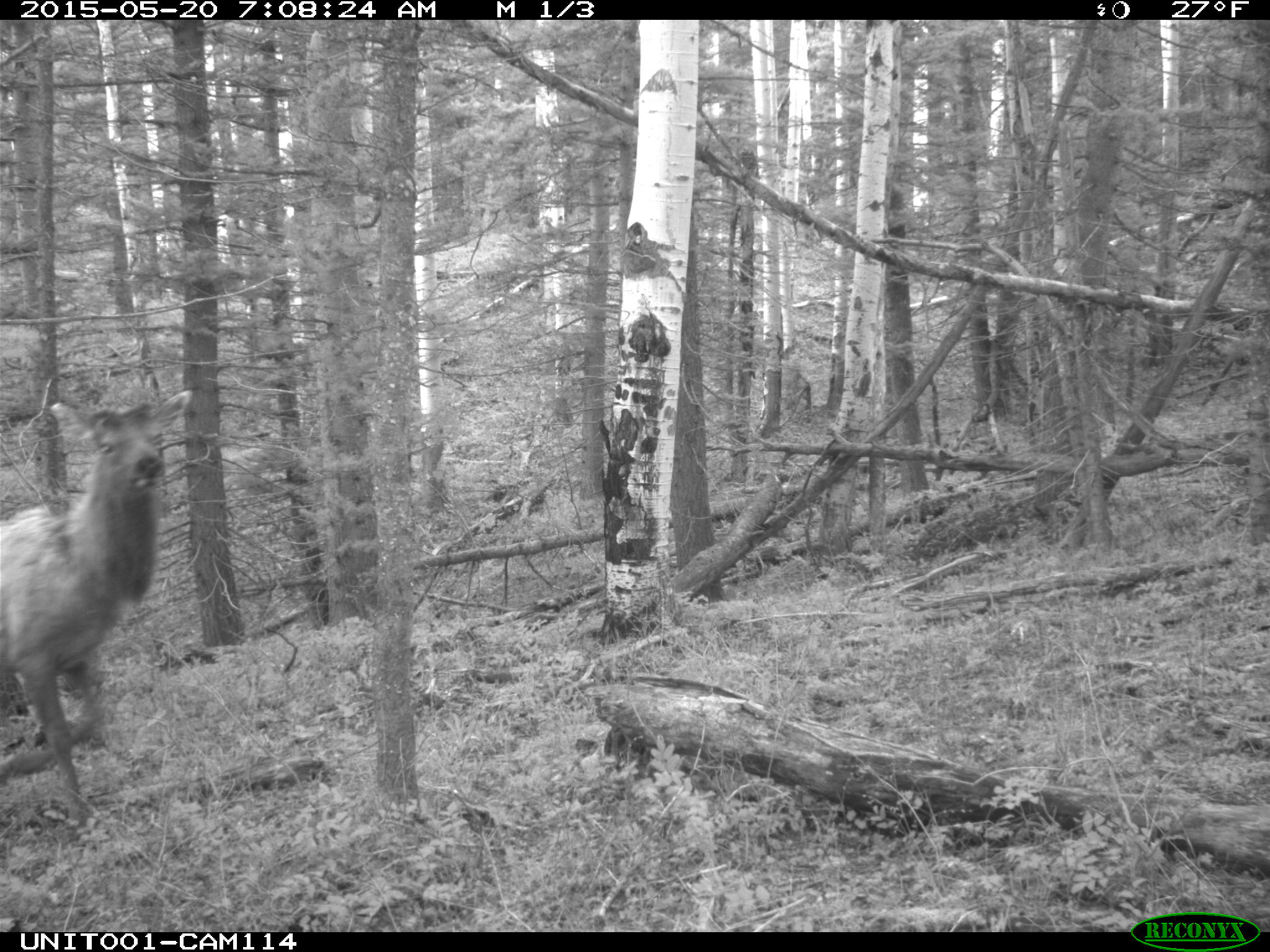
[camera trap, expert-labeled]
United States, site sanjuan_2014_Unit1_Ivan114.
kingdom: Animalia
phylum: Chordata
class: Mammalia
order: Artiodactyla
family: Cervidae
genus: Cervus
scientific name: Cervus elaphus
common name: red deer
Cervus elaphus (red deer).